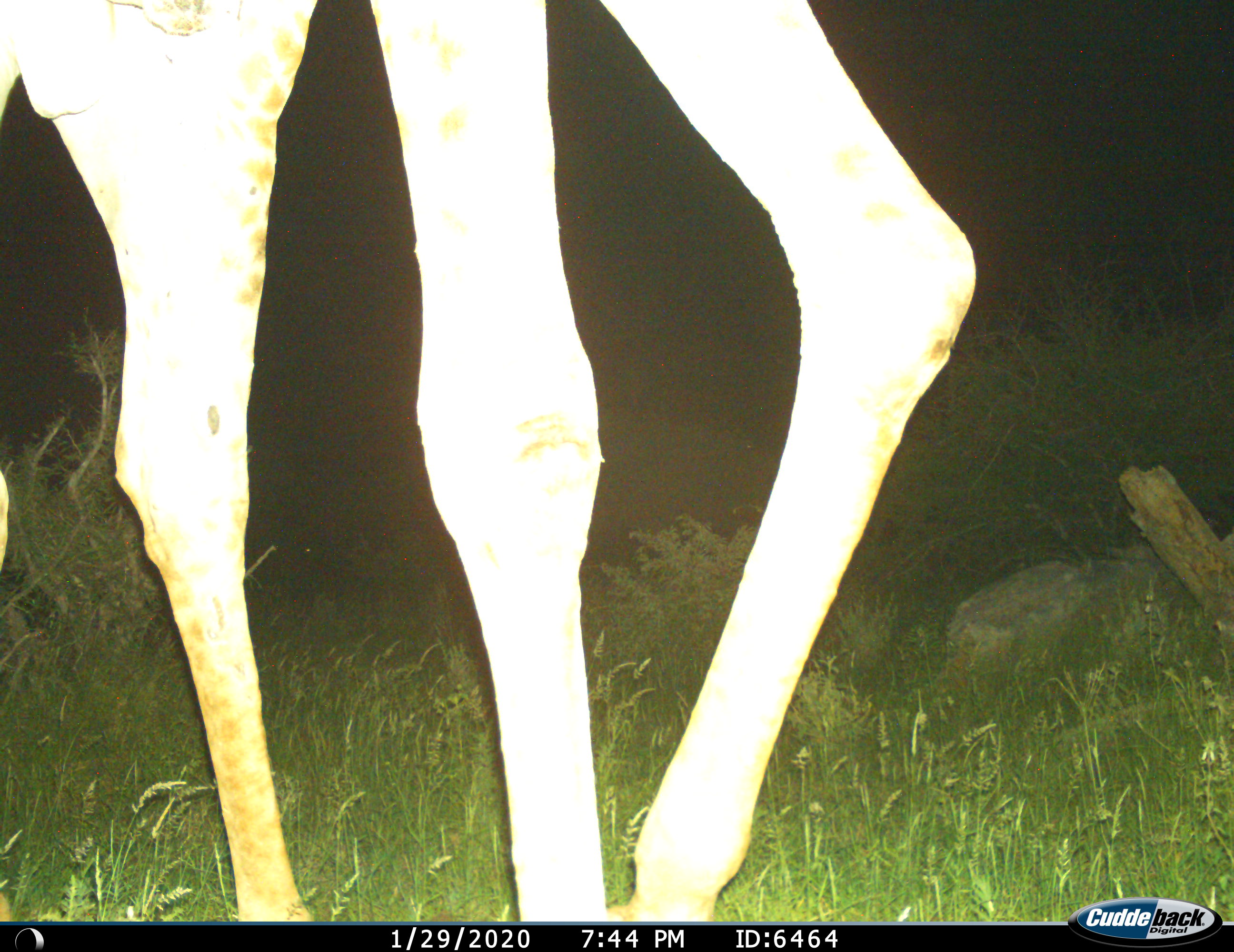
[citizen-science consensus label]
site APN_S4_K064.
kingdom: Animalia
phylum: Chordata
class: Mammalia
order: Artiodactyla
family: Giraffidae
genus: Giraffa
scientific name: Giraffa camelopardalis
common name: giraffe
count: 1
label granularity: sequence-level